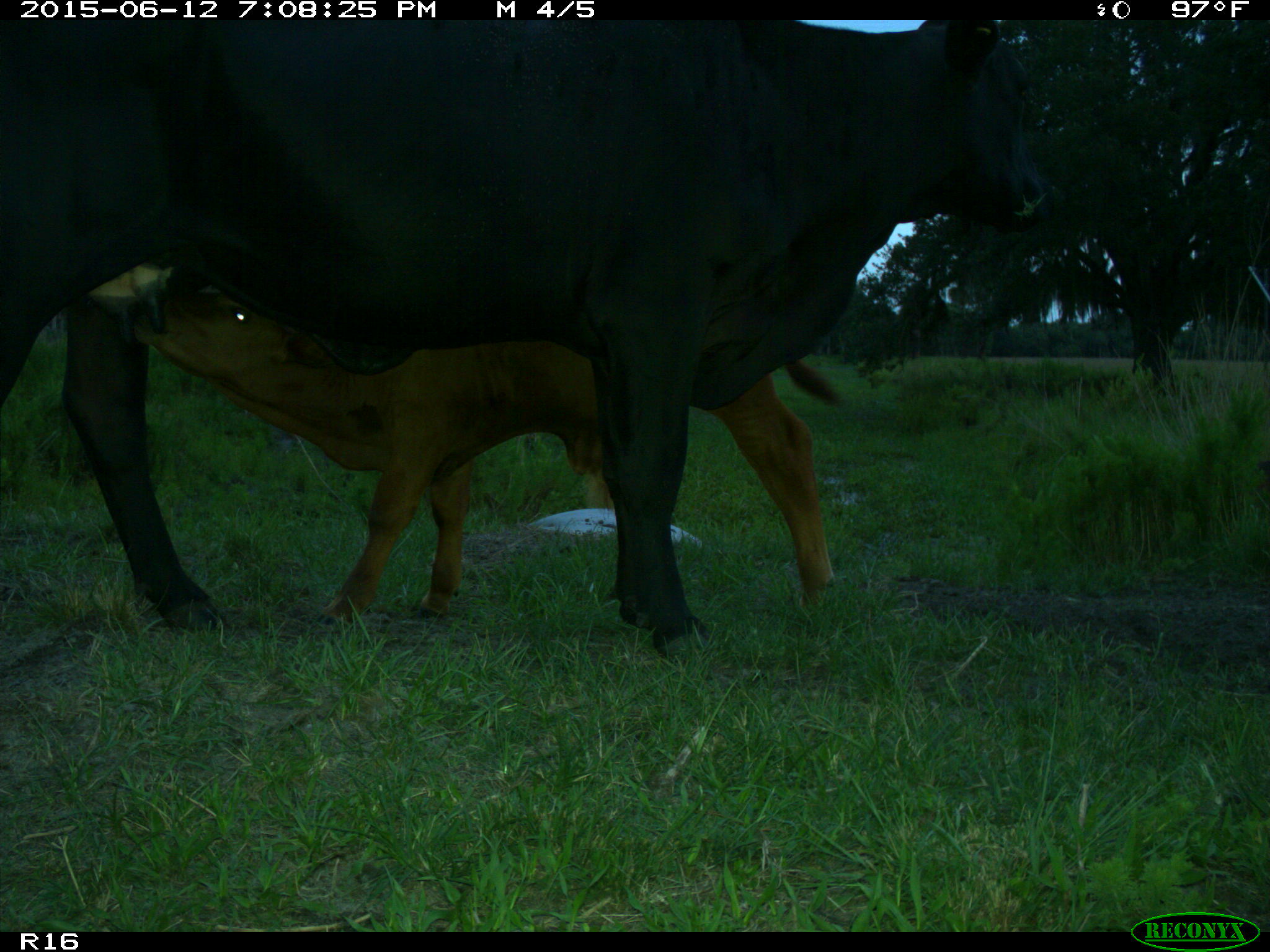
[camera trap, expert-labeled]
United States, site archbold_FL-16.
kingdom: Animalia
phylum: Chordata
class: Mammalia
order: Artiodactyla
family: Bovidae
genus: Bos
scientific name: Bos taurus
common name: domestic cow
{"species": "Bos taurus (domestic cow)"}